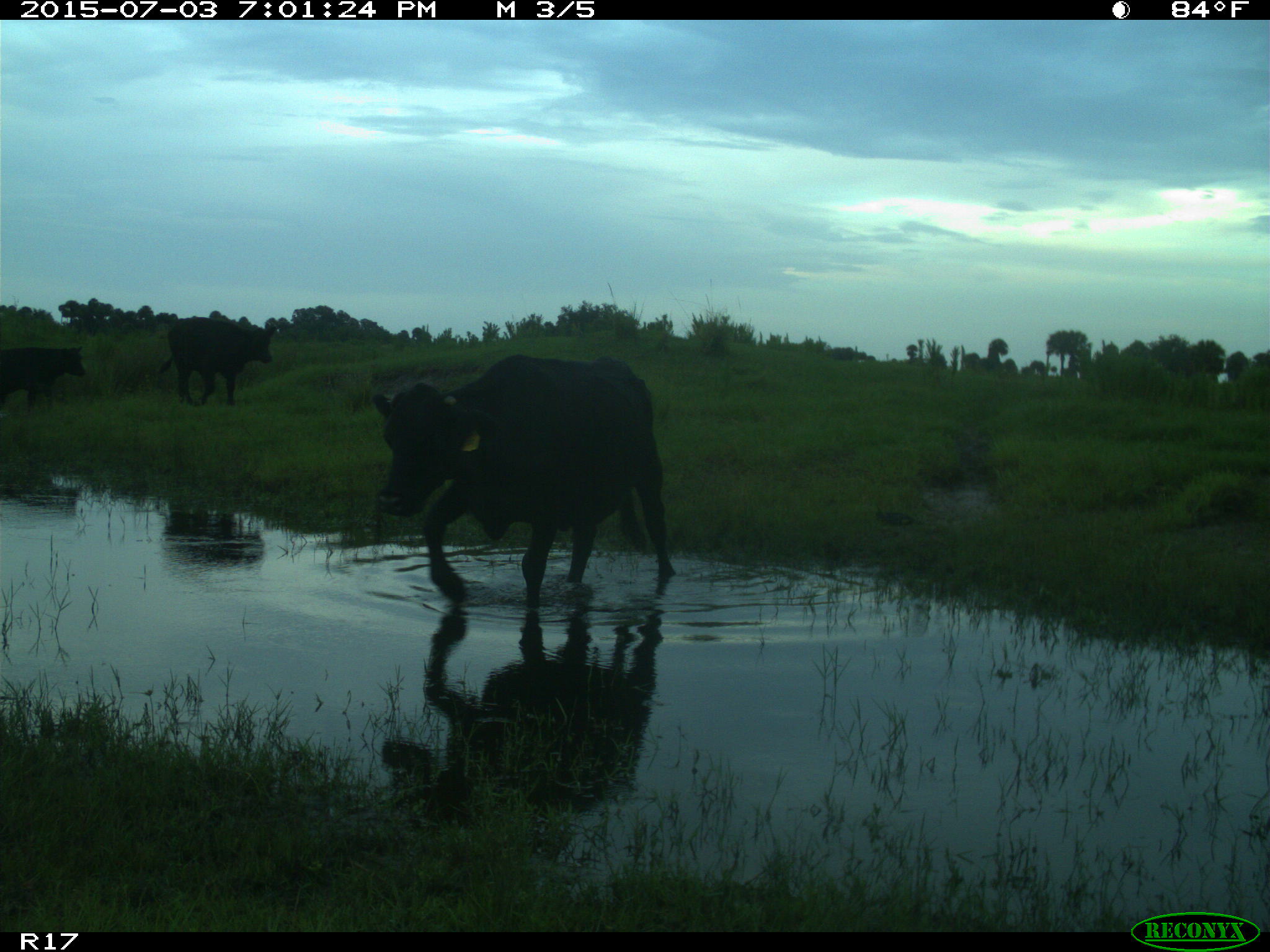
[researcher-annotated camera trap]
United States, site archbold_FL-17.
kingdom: Animalia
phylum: Chordata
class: Mammalia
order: Artiodactyla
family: Bovidae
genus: Bos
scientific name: Bos taurus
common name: domestic cow